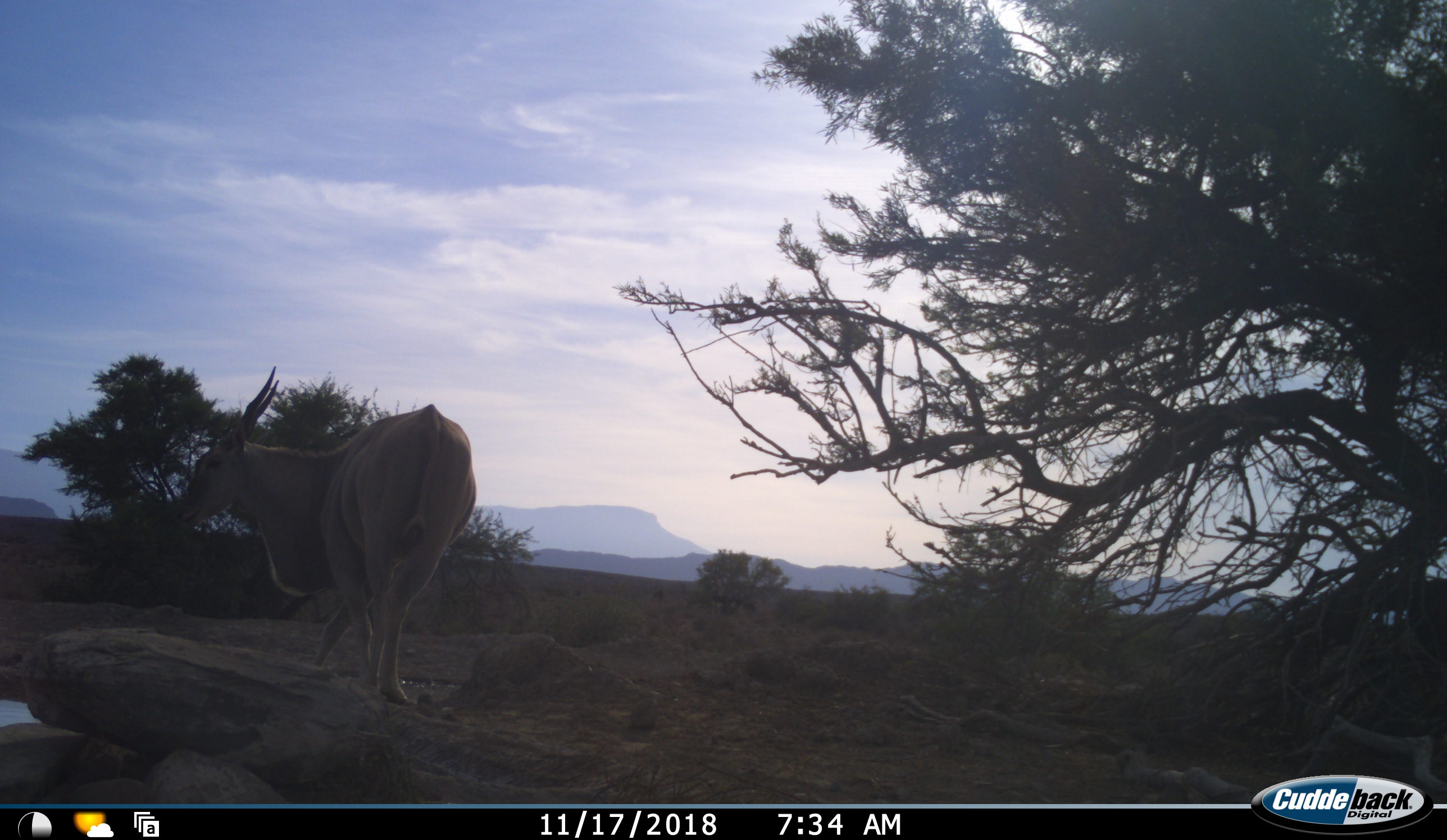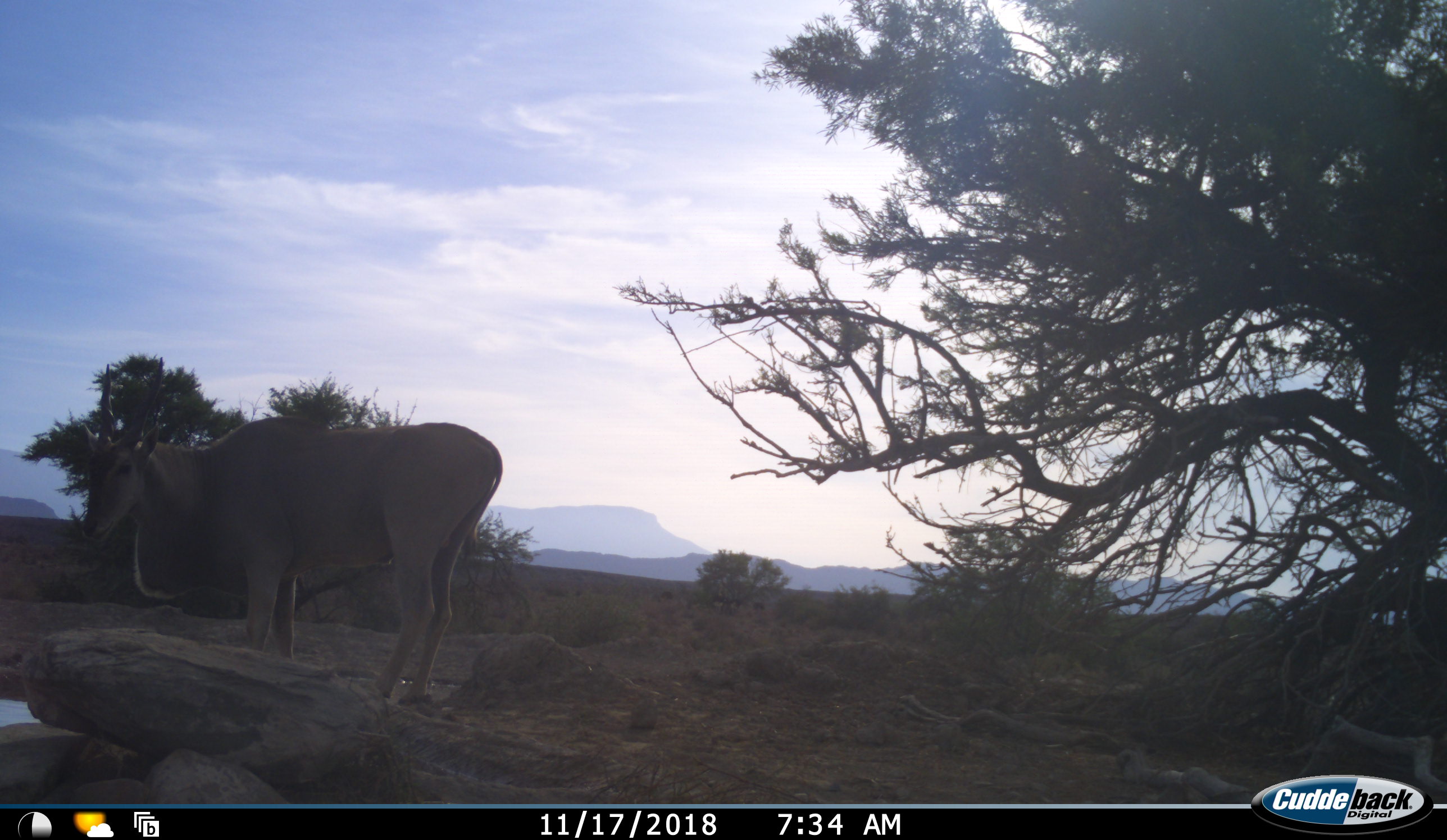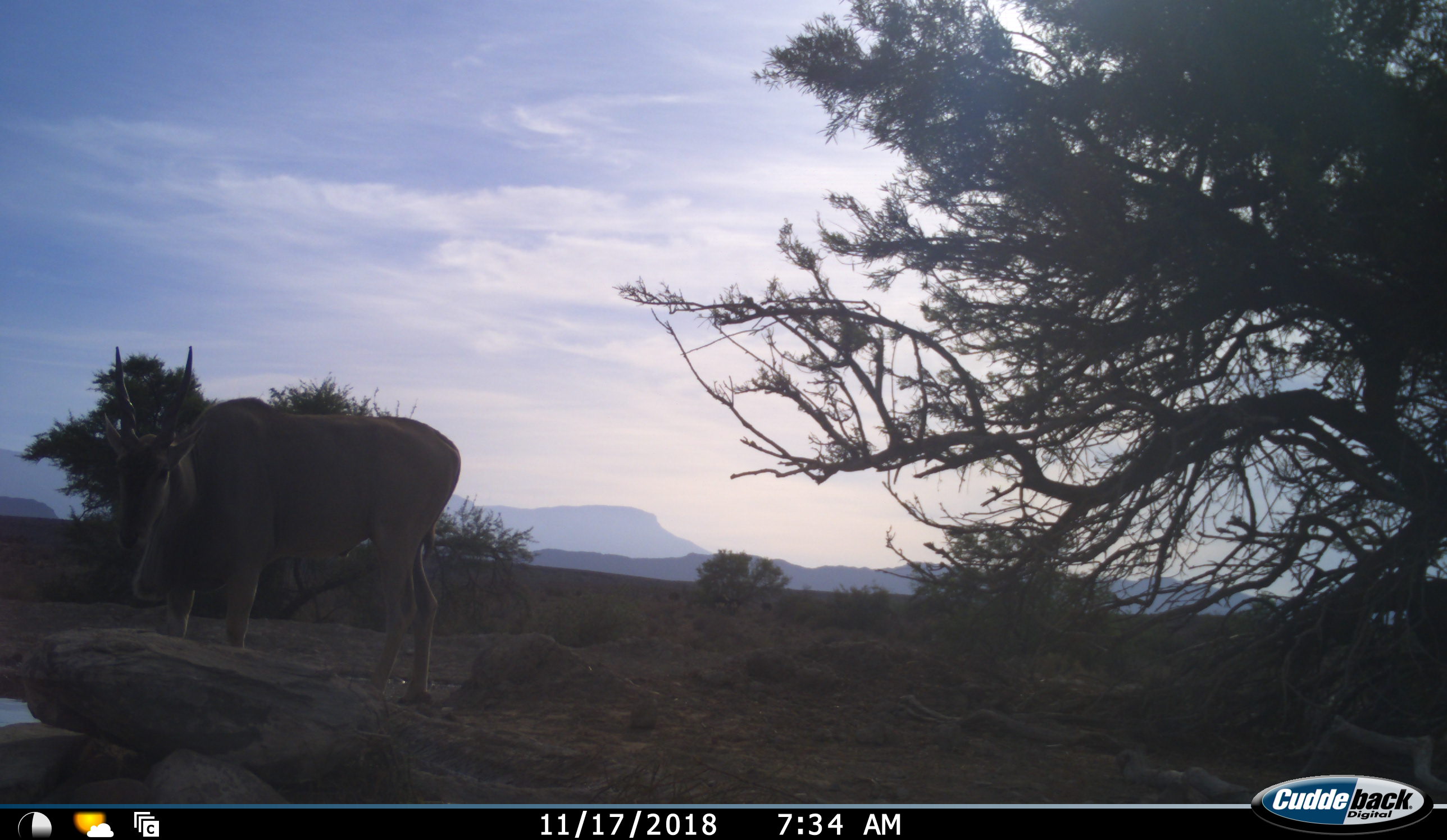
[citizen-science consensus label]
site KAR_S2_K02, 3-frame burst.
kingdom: Animalia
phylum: Chordata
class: Mammalia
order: Artiodactyla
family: Bovidae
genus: Tragelaphus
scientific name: Tragelaphus oryx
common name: eland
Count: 1.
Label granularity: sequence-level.